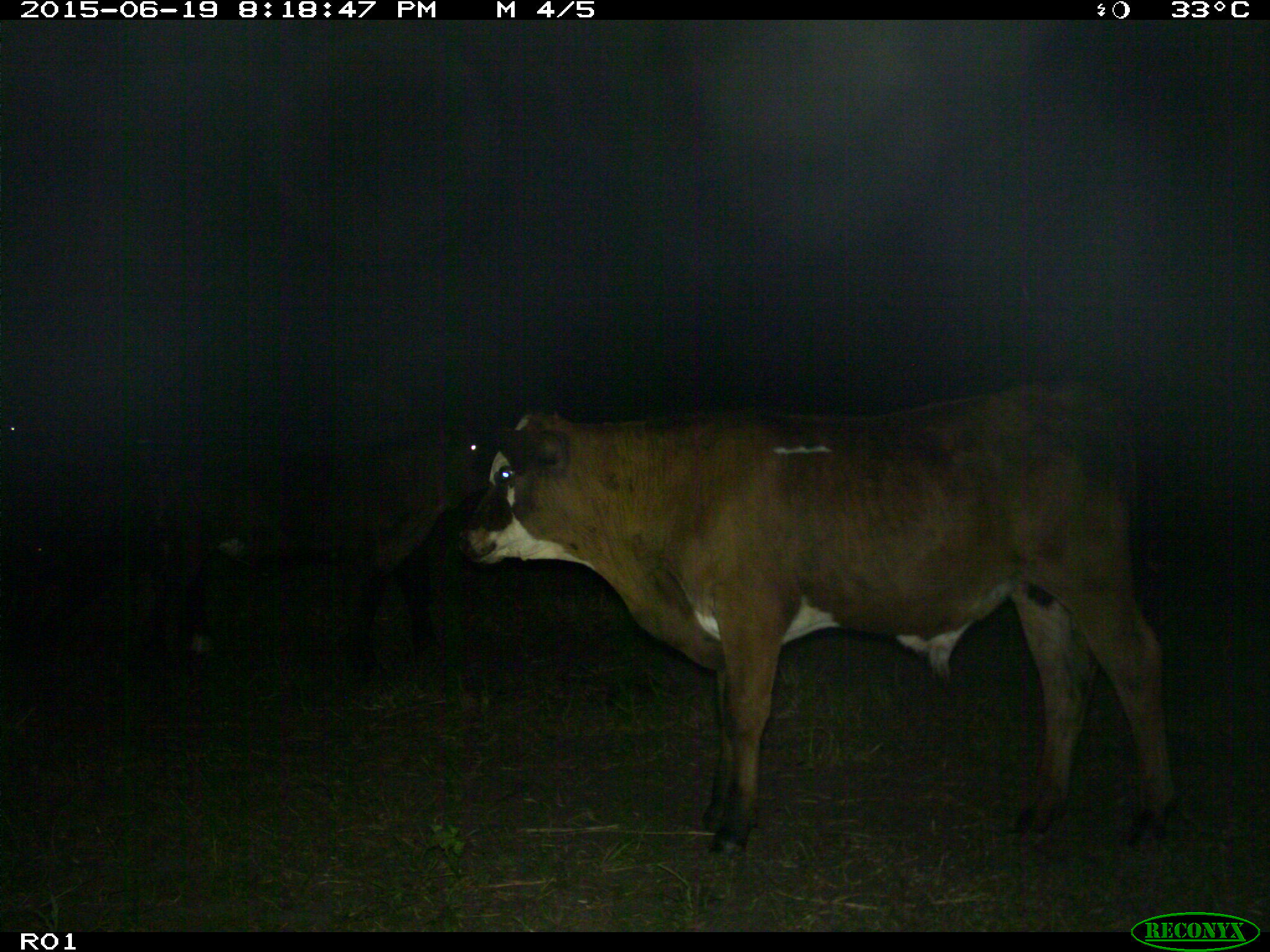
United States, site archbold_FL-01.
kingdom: Animalia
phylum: Chordata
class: Mammalia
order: Artiodactyla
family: Bovidae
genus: Bos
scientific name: Bos taurus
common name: domestic cow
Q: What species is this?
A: Bos taurus (domestic cow).